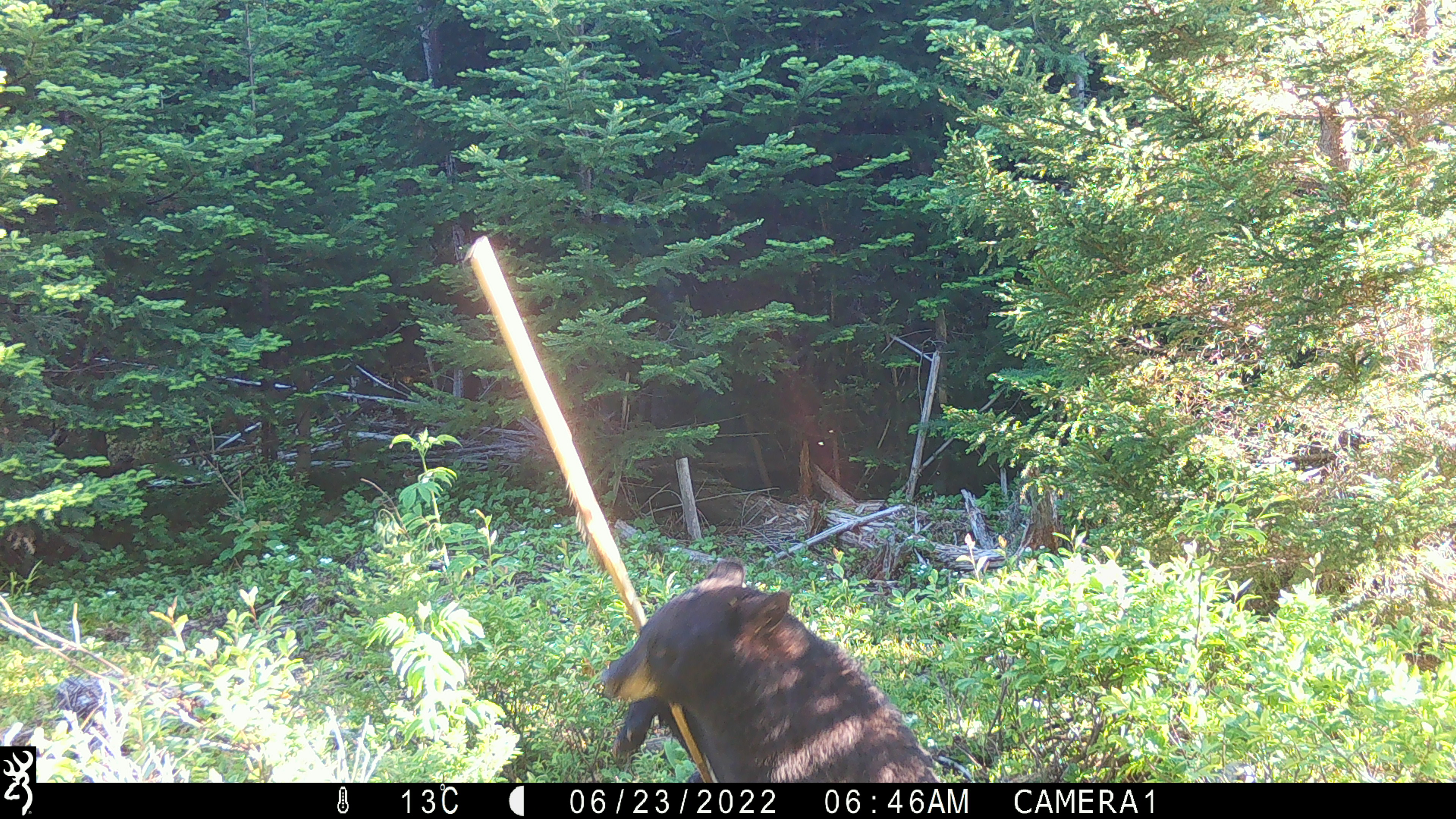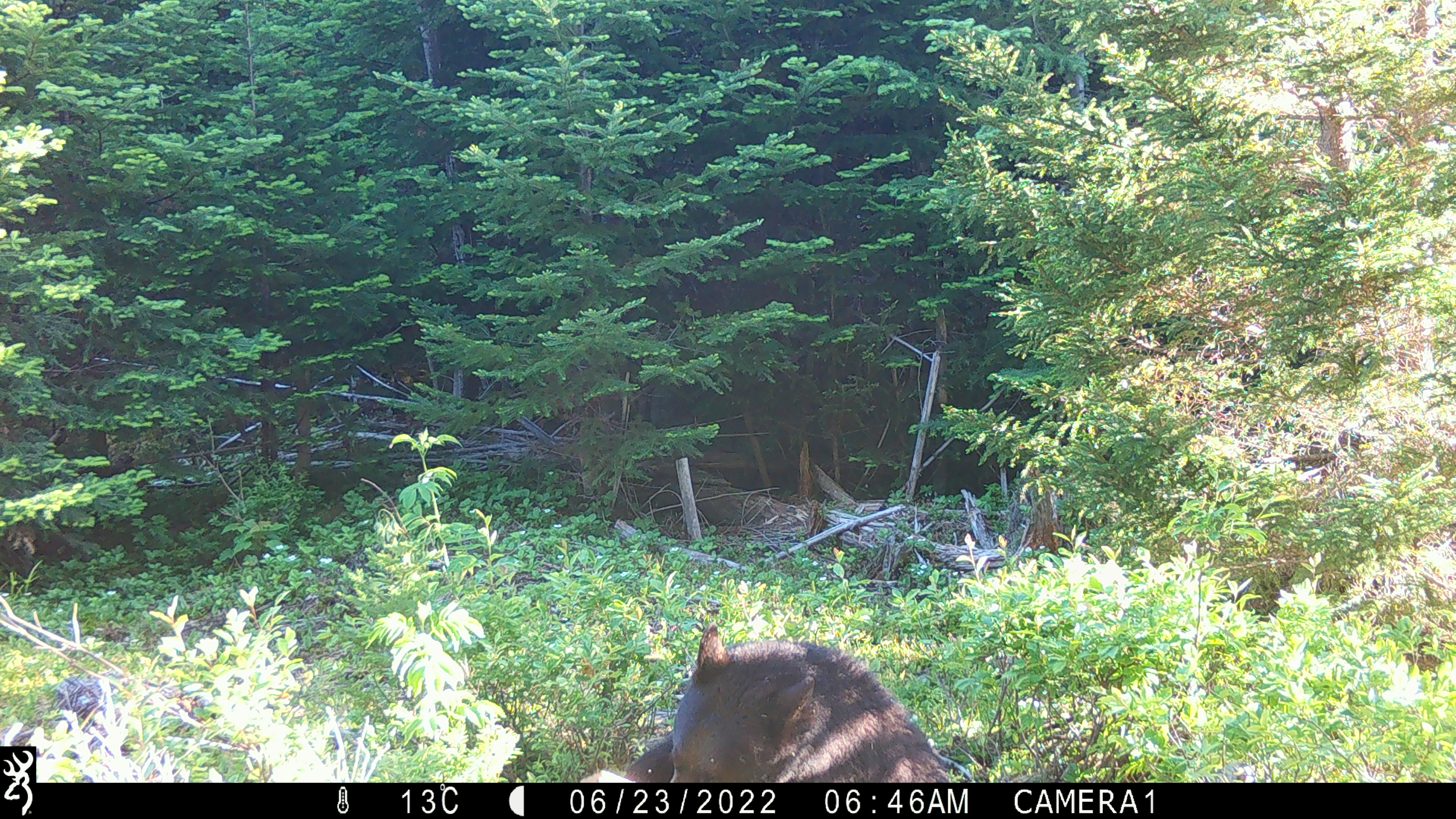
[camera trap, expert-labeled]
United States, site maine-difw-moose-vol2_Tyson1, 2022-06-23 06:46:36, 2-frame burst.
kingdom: Animalia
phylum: Chordata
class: Mammalia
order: Carnivora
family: Ursidae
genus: Ursus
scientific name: Ursus americanus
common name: black bear